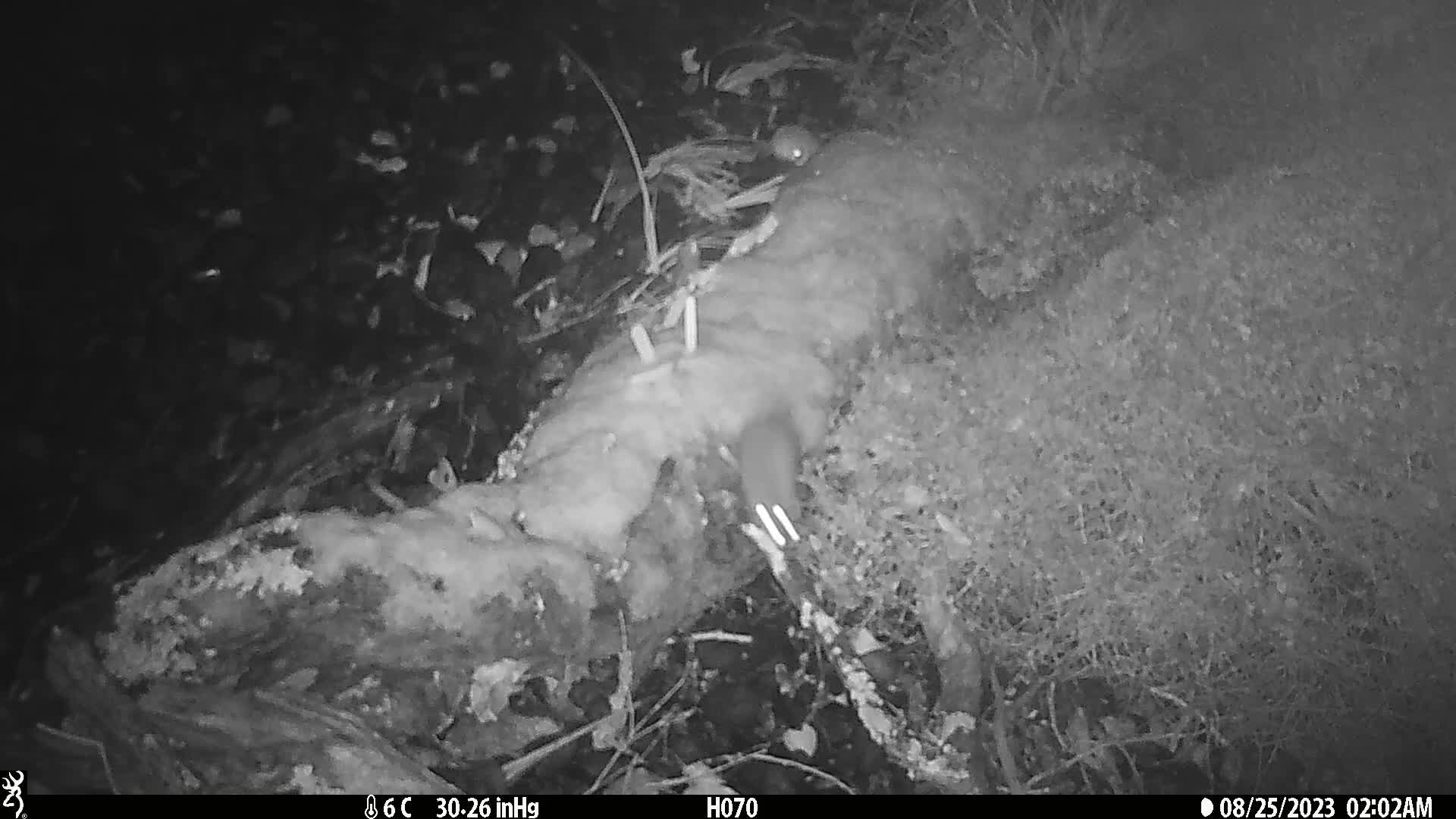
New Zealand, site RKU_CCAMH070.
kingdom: Animalia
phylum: Chordata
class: Mammalia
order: Rodentia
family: Muridae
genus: Rattus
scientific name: Rattus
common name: rat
Rat (Rattus).